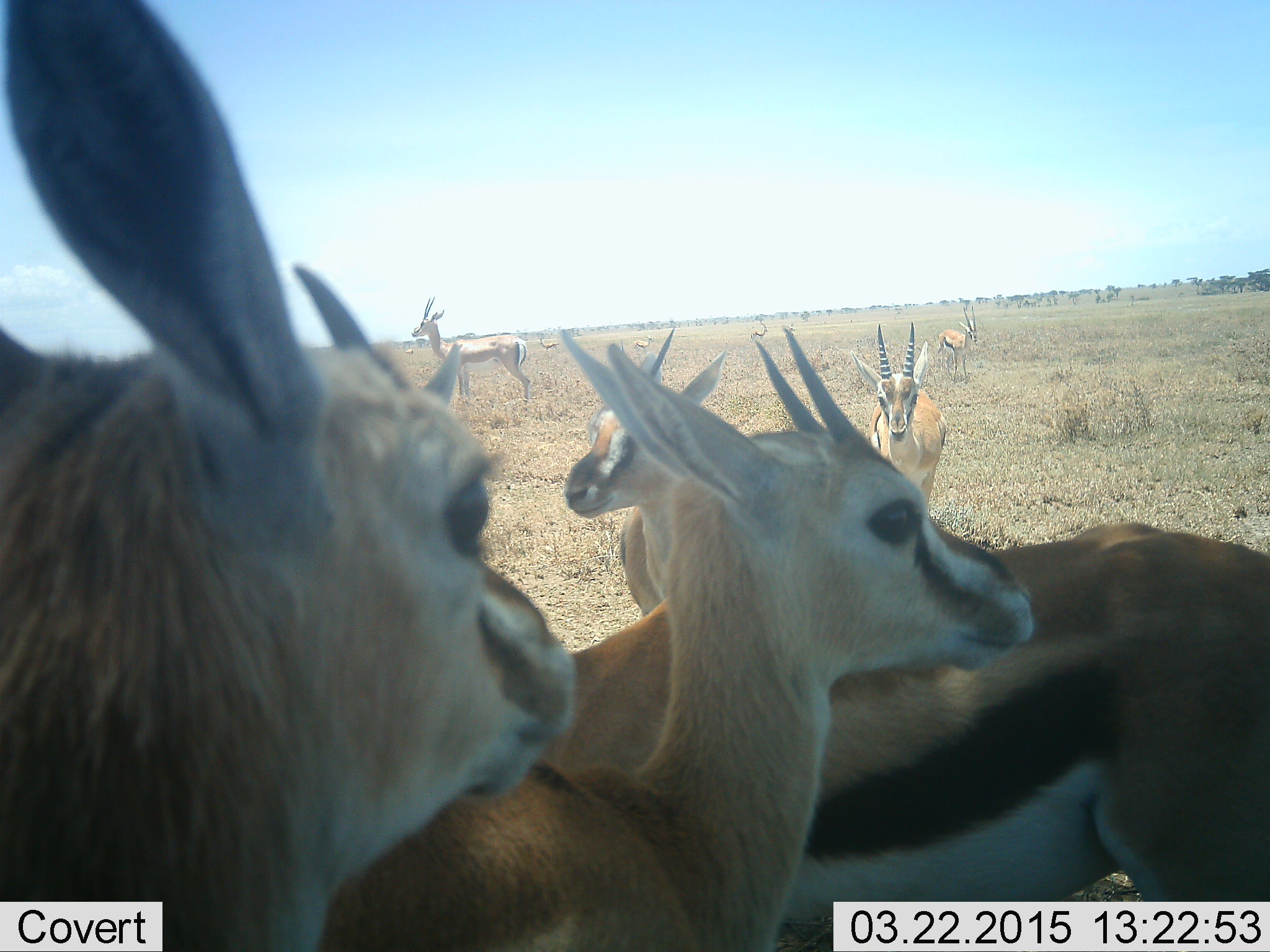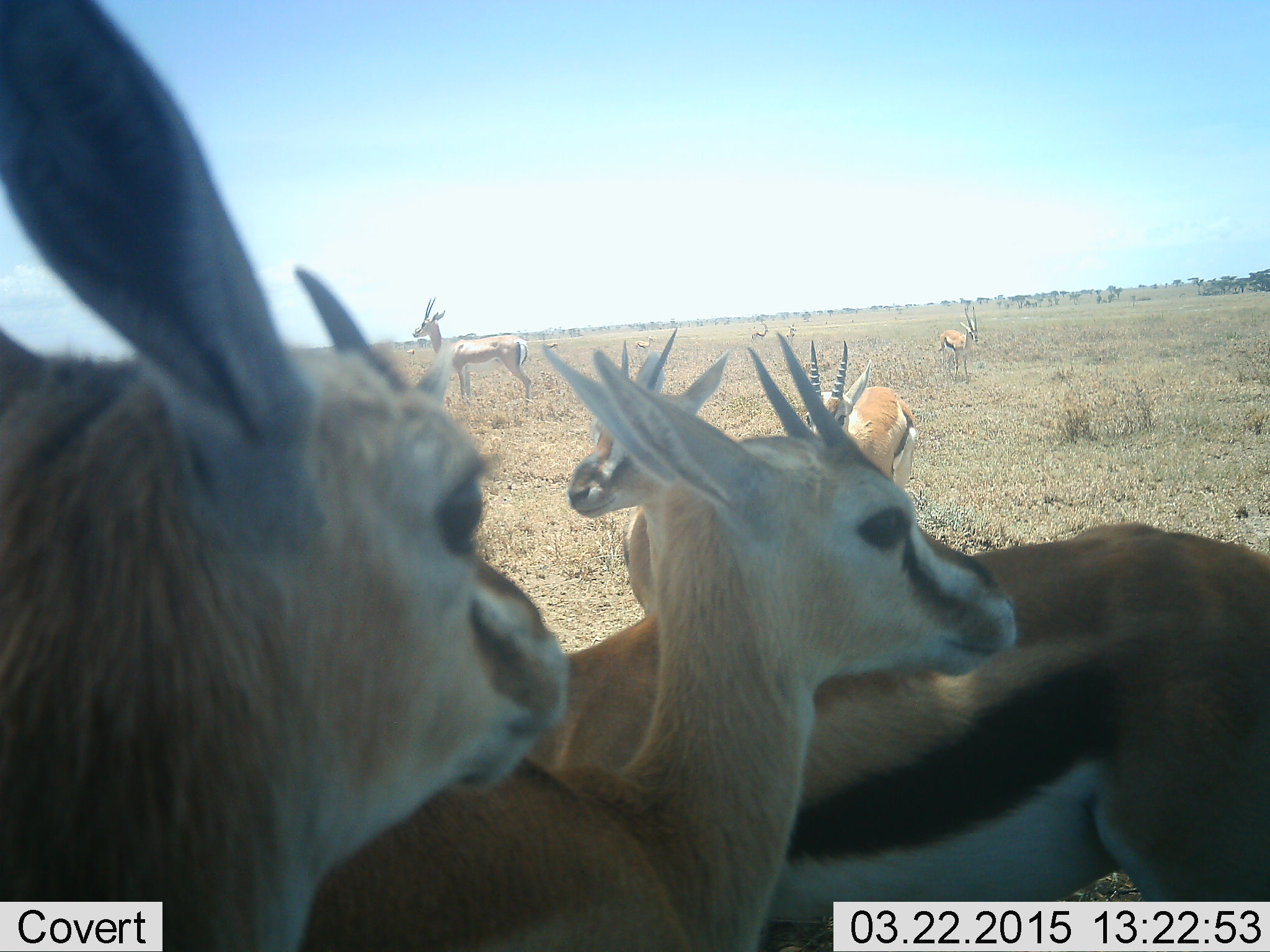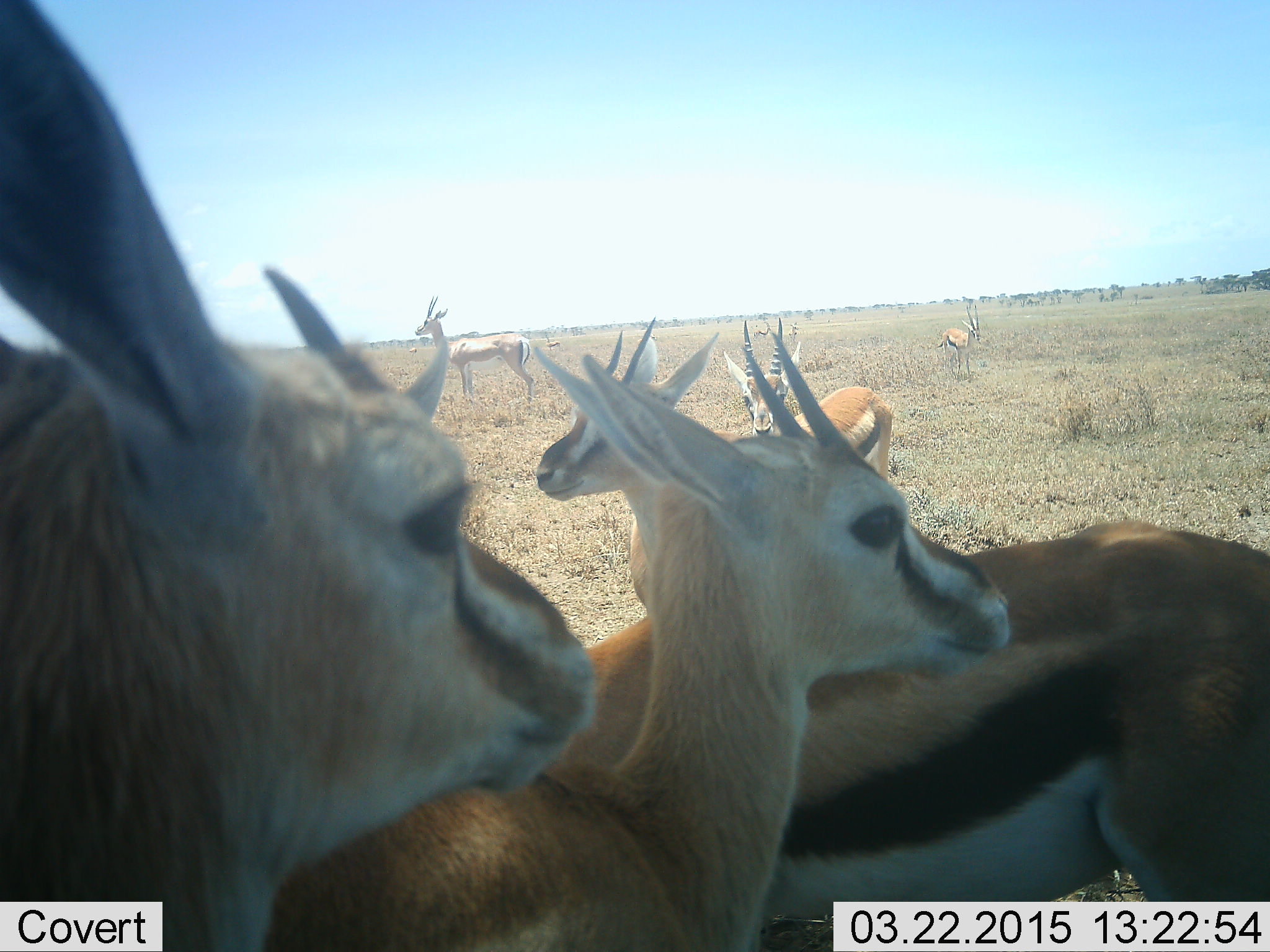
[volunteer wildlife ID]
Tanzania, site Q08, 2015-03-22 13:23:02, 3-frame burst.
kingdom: Animalia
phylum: Chordata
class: Mammalia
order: Artiodactyla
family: Bovidae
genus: Eudorcas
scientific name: Eudorcas thomsonii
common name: thomson's gazelle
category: gazellethomsons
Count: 9.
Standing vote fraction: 100%.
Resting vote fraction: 9%.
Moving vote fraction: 0%.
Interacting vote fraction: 0%.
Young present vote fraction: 0%.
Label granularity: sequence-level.